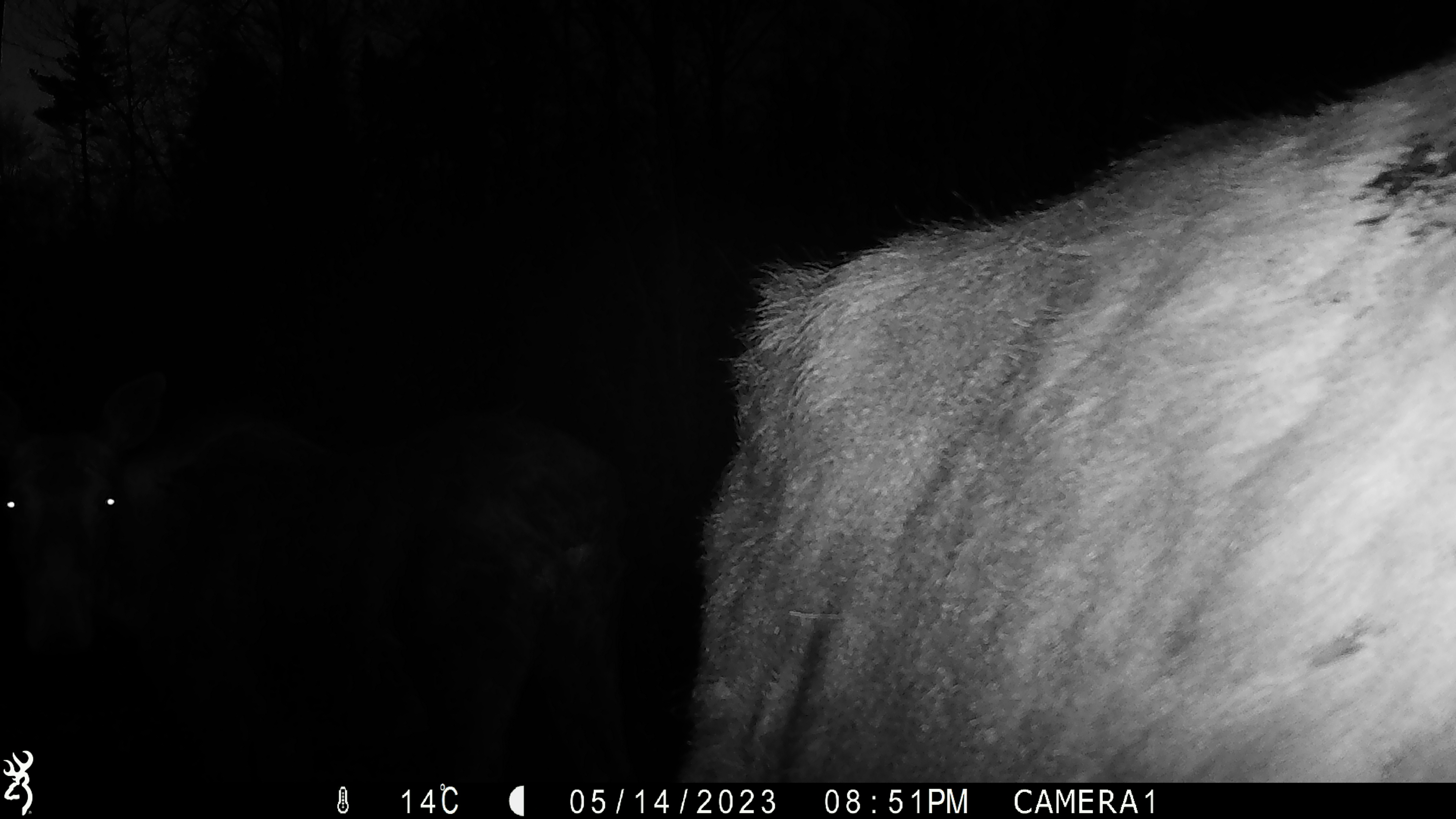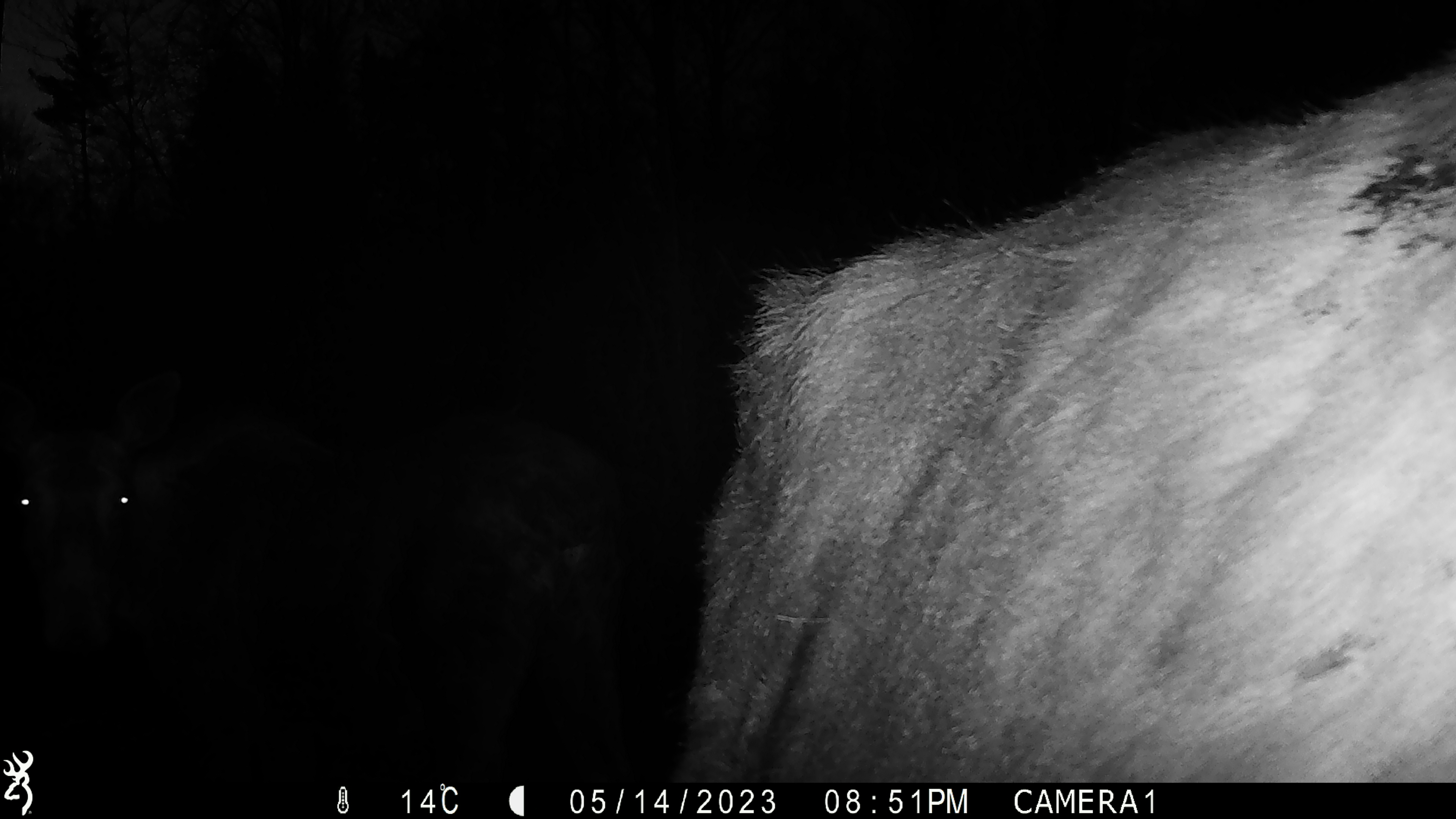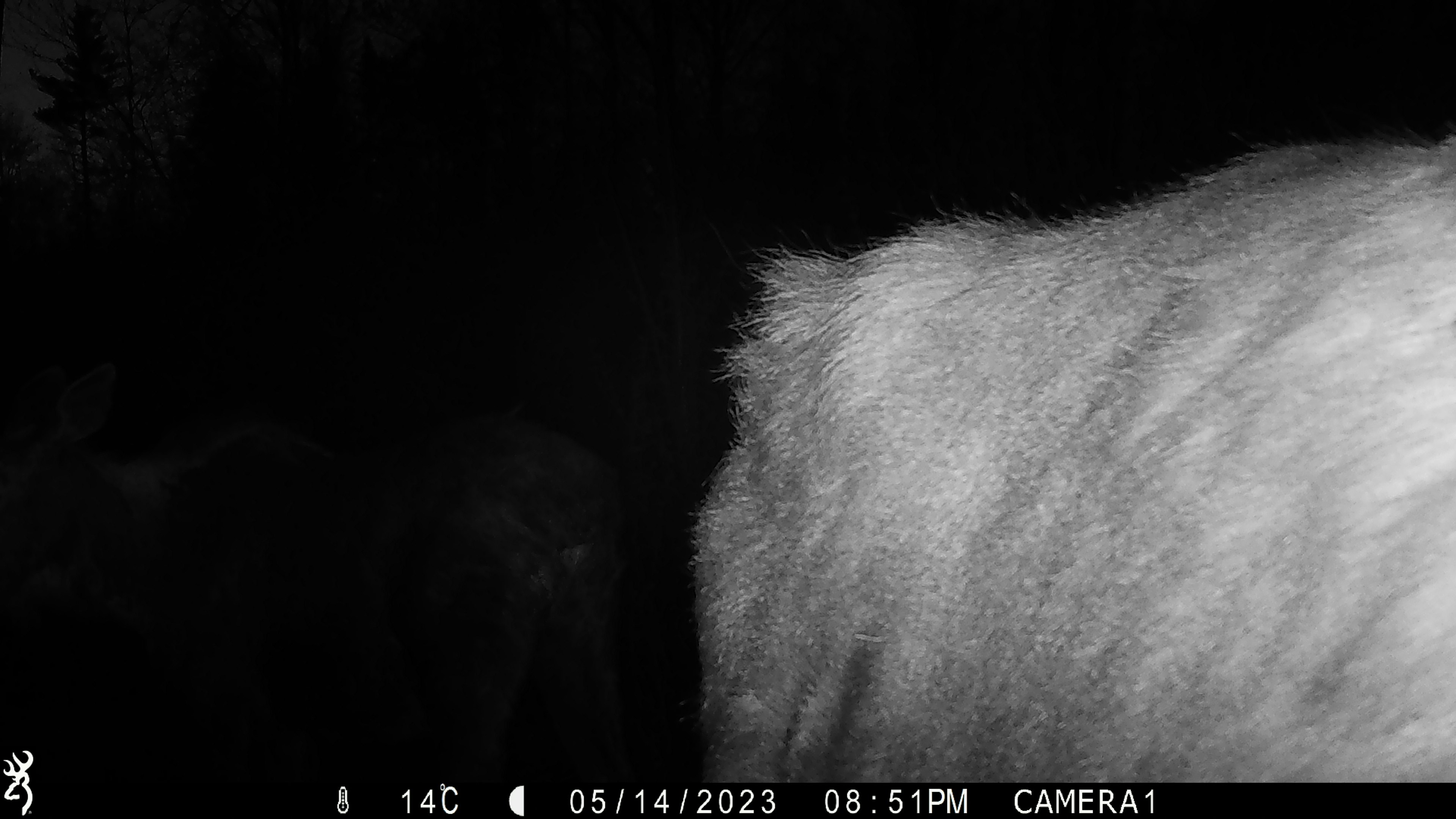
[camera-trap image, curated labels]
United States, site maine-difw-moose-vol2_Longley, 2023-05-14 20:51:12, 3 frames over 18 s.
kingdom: Animalia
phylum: Chordata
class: Mammalia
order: Artiodactyla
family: Cervidae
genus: Alces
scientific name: Alces alces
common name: moose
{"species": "moose (Alces alces)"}